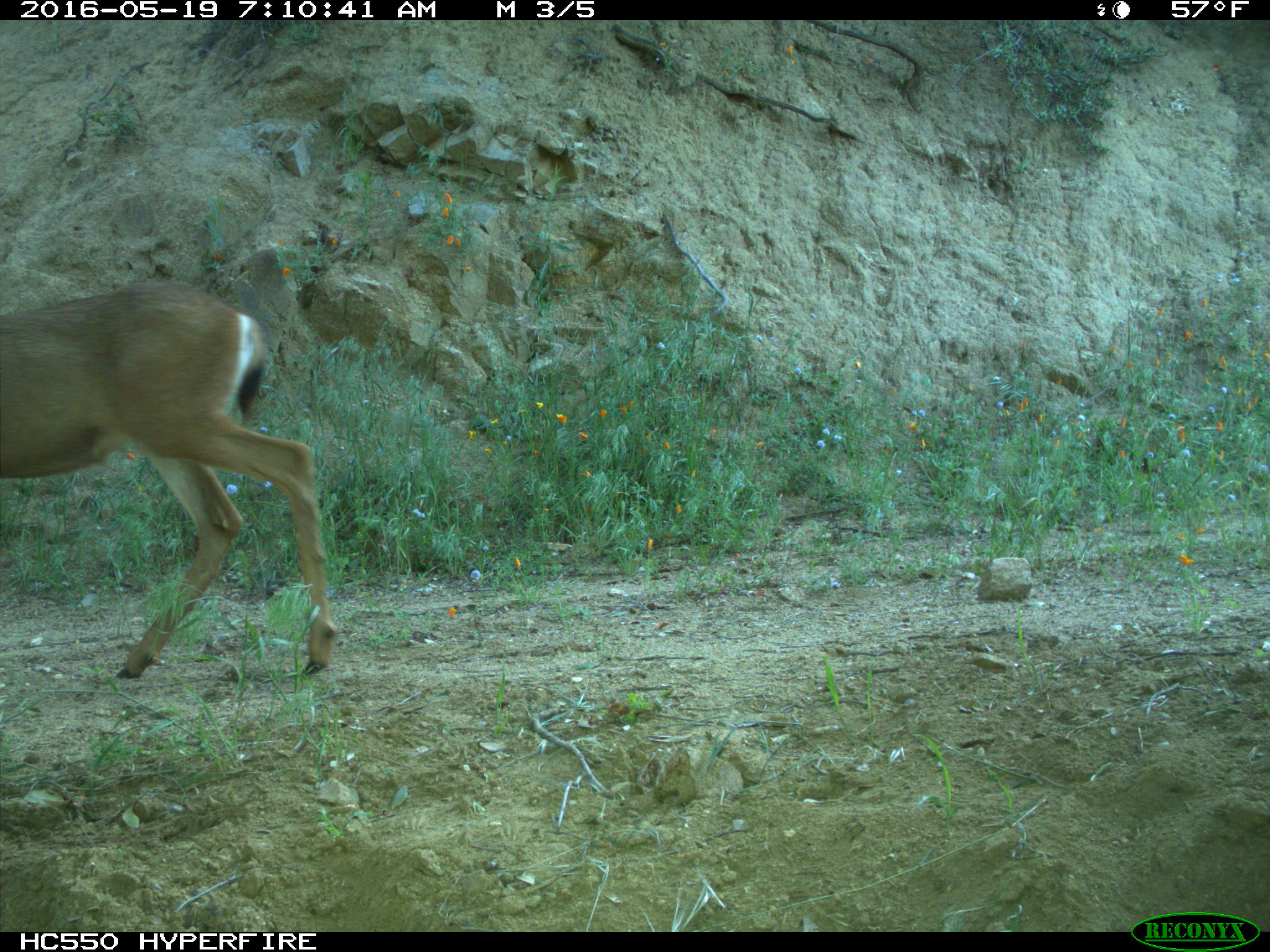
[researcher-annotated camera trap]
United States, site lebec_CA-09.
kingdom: Animalia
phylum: Chordata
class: Mammalia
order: Artiodactyla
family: Cervidae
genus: Odocoileus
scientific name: Odocoileus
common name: deer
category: unidentified deer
Unidentified deer (deer) (Odocoileus).